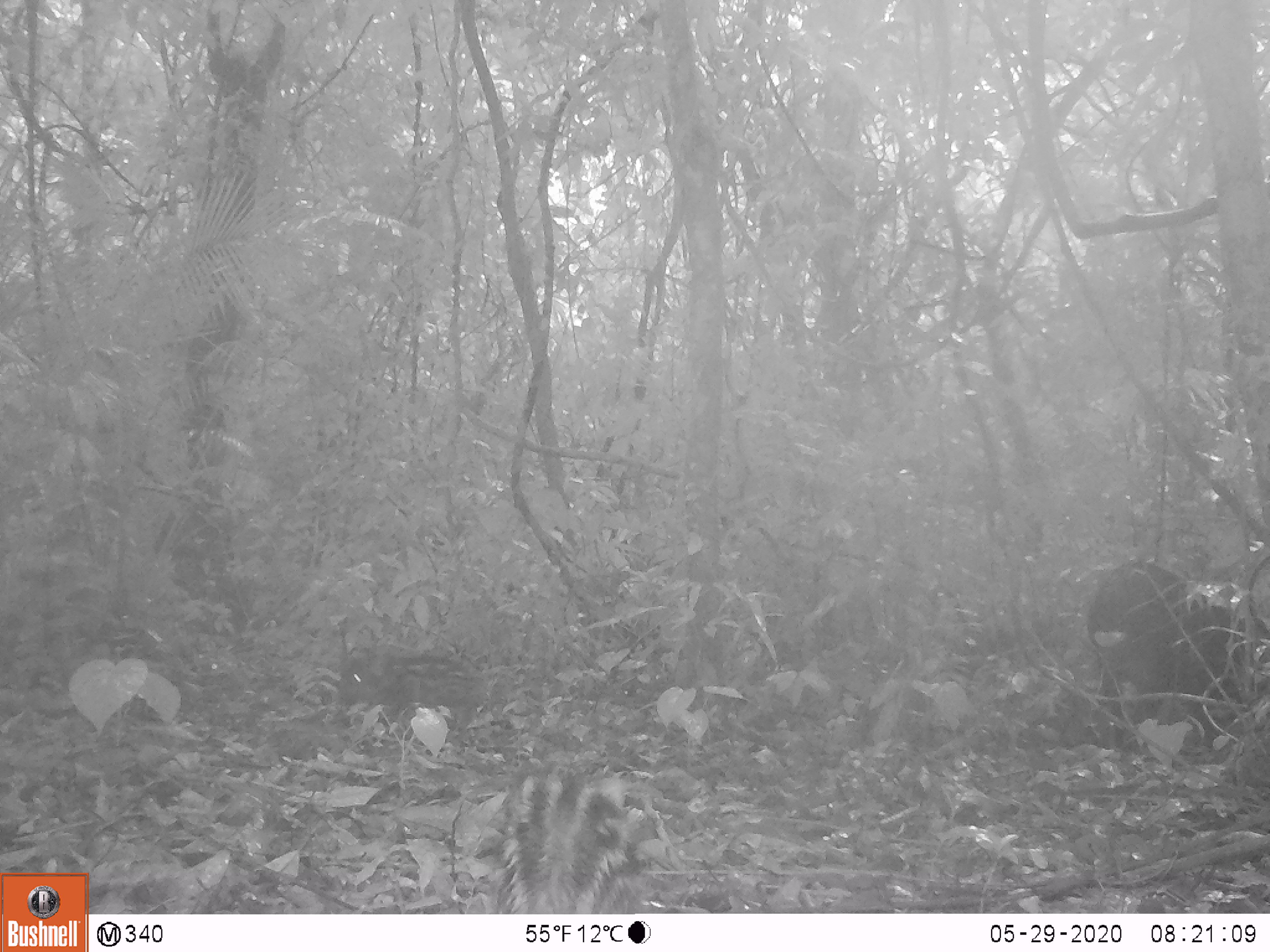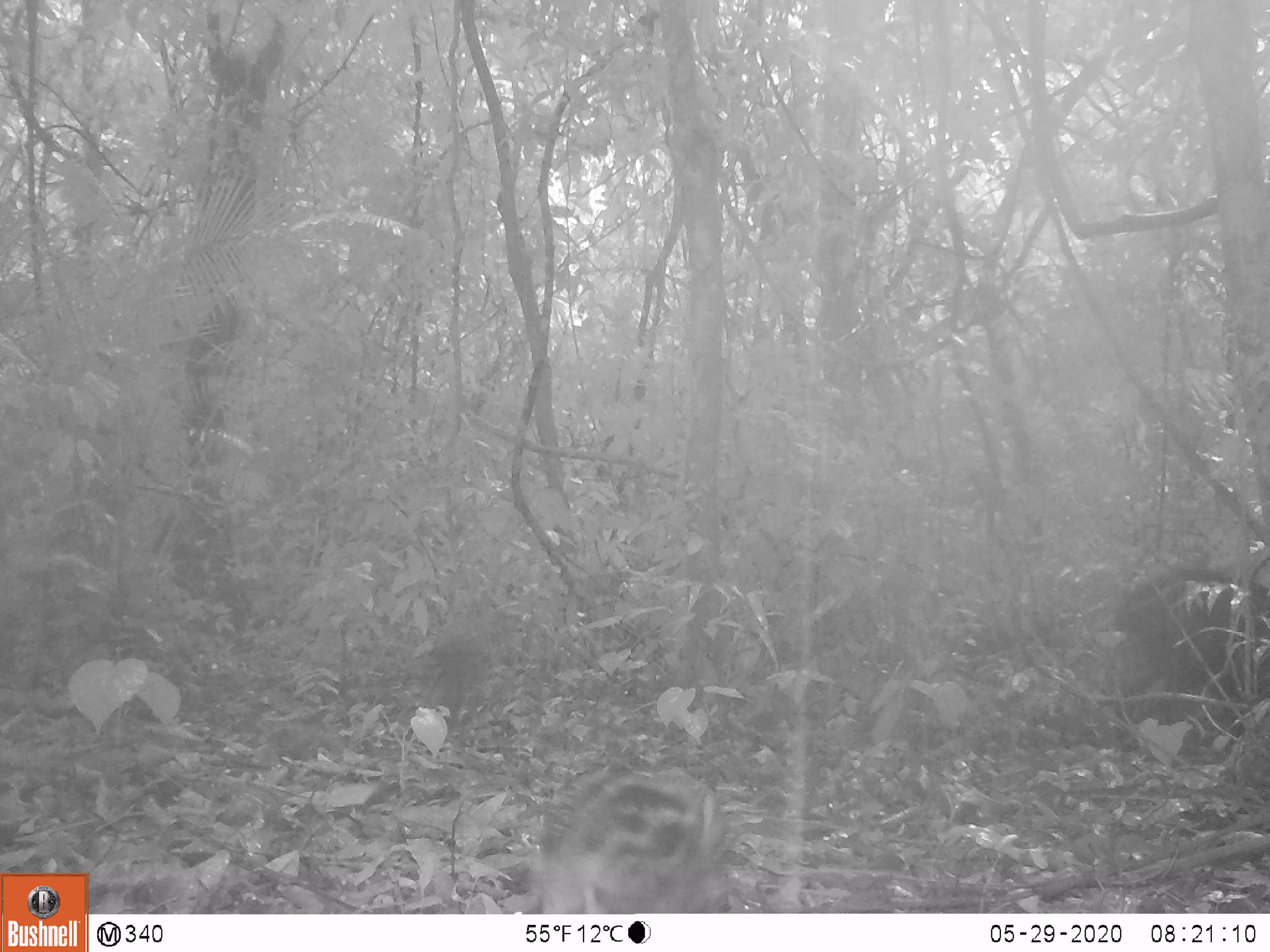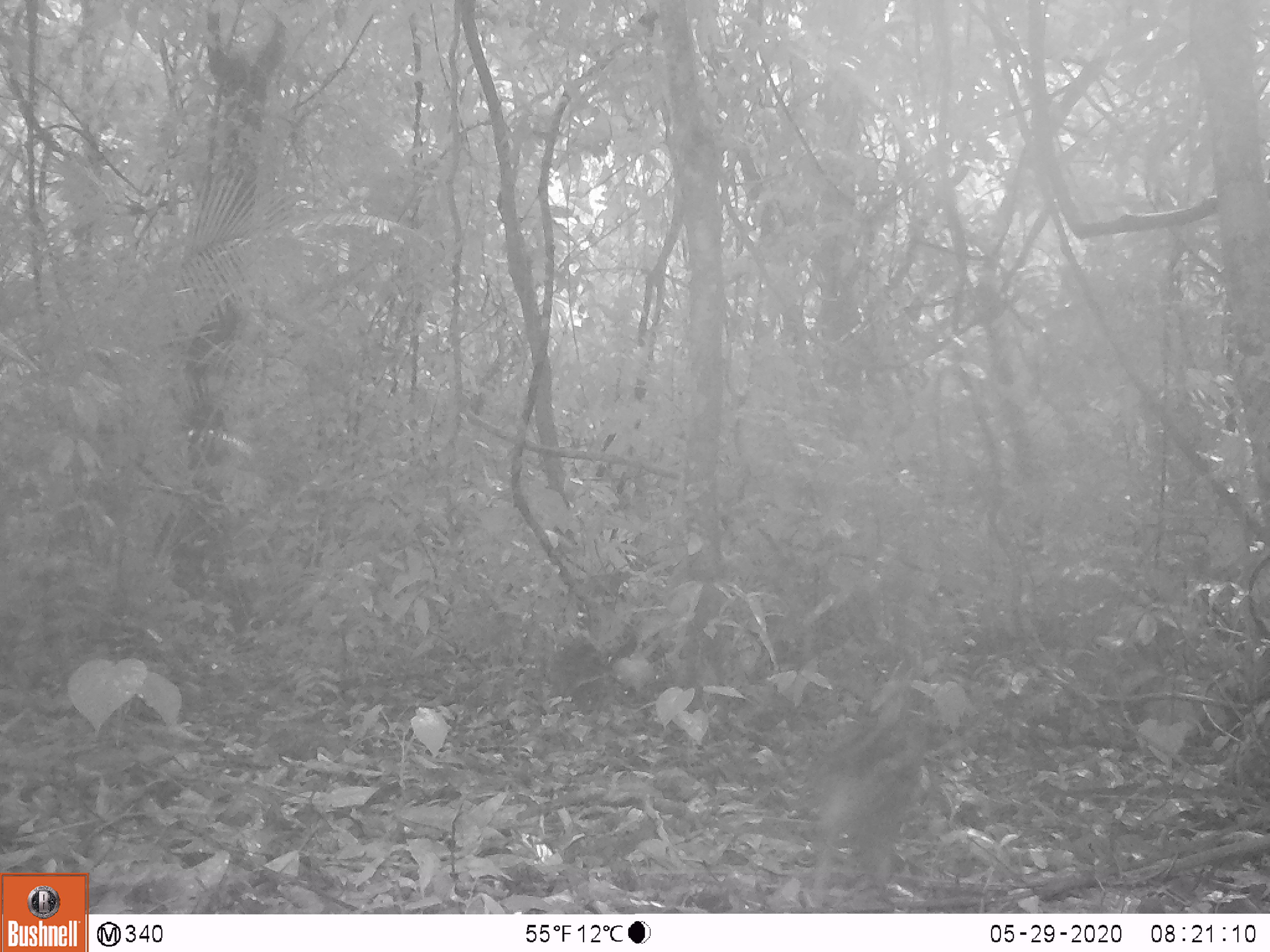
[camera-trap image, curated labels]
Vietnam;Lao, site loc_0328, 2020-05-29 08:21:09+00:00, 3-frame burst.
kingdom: Animalia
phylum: Chordata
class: Mammalia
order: Artiodactyla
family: Suidae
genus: Sus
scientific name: Sus scrofa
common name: eurasian wild pig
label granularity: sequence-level